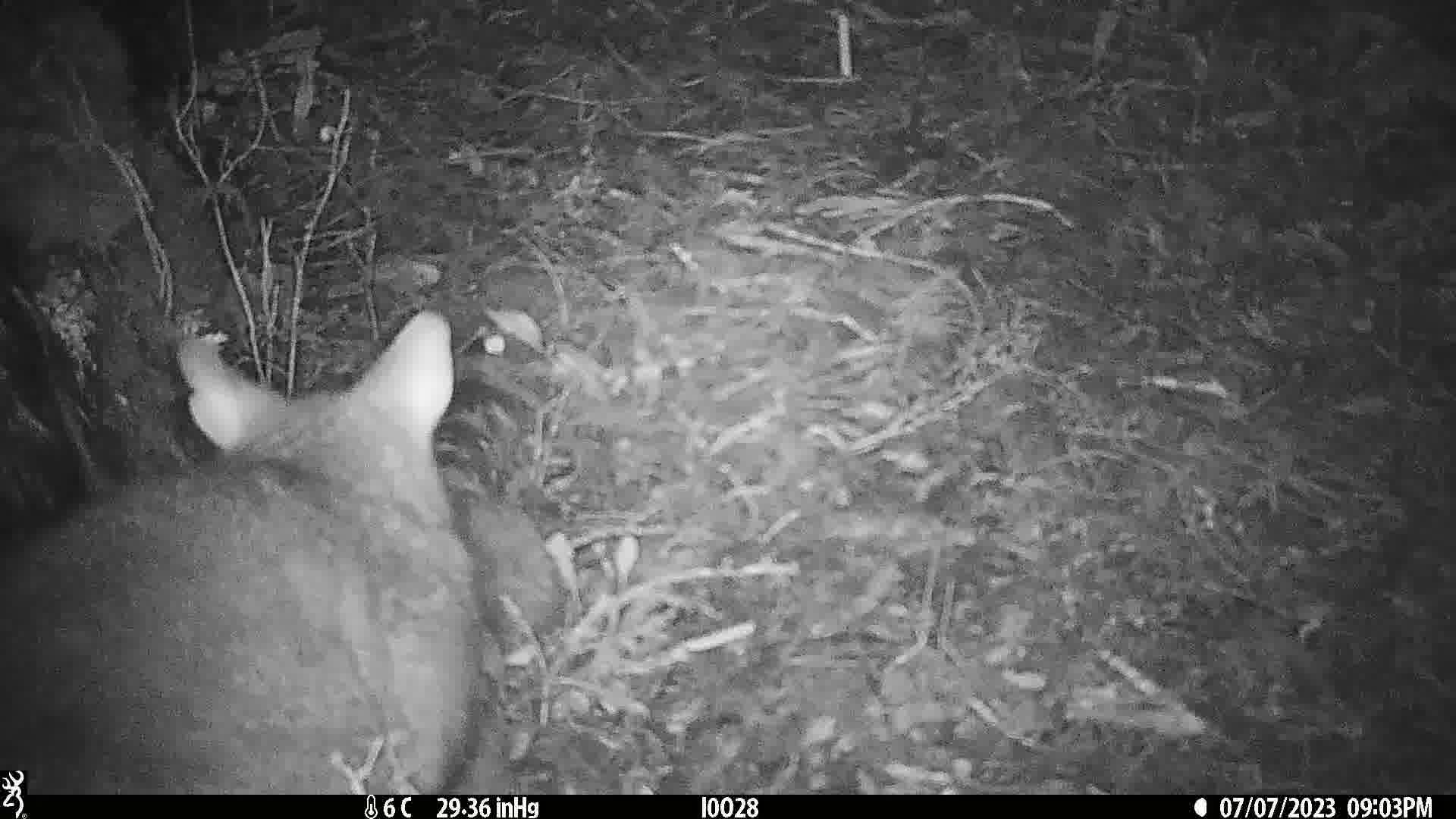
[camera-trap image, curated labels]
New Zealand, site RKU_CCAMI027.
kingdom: Animalia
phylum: Chordata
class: Mammalia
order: Diprotodontia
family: Phalangeridae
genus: Trichosurus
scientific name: Trichosurus vulpecula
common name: common brushtail possum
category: possum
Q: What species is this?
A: Possum (common brushtail possum) (Trichosurus vulpecula).